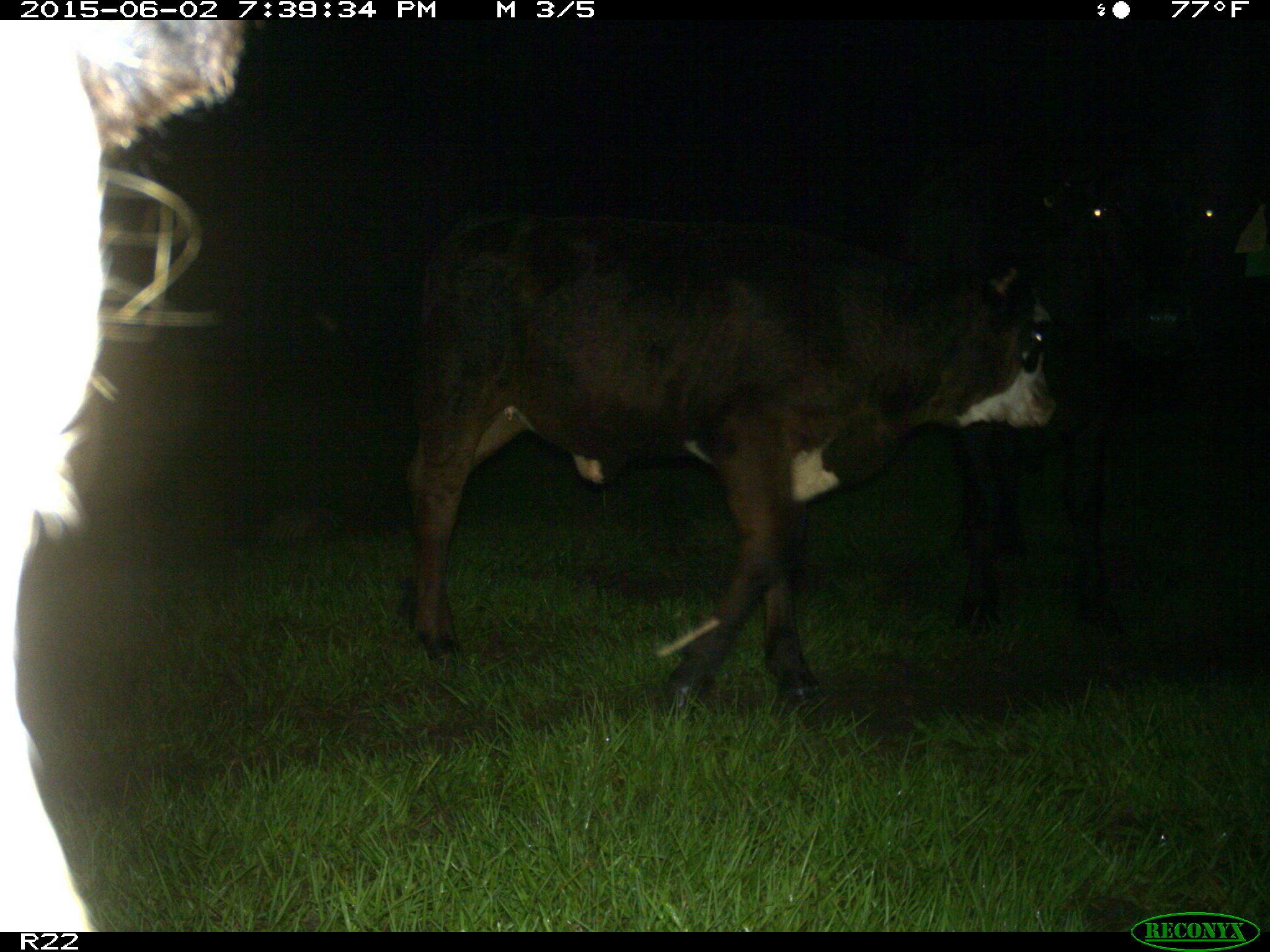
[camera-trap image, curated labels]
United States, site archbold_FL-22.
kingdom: Animalia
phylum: Chordata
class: Mammalia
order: Artiodactyla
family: Bovidae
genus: Bos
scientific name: Bos taurus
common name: domestic cow